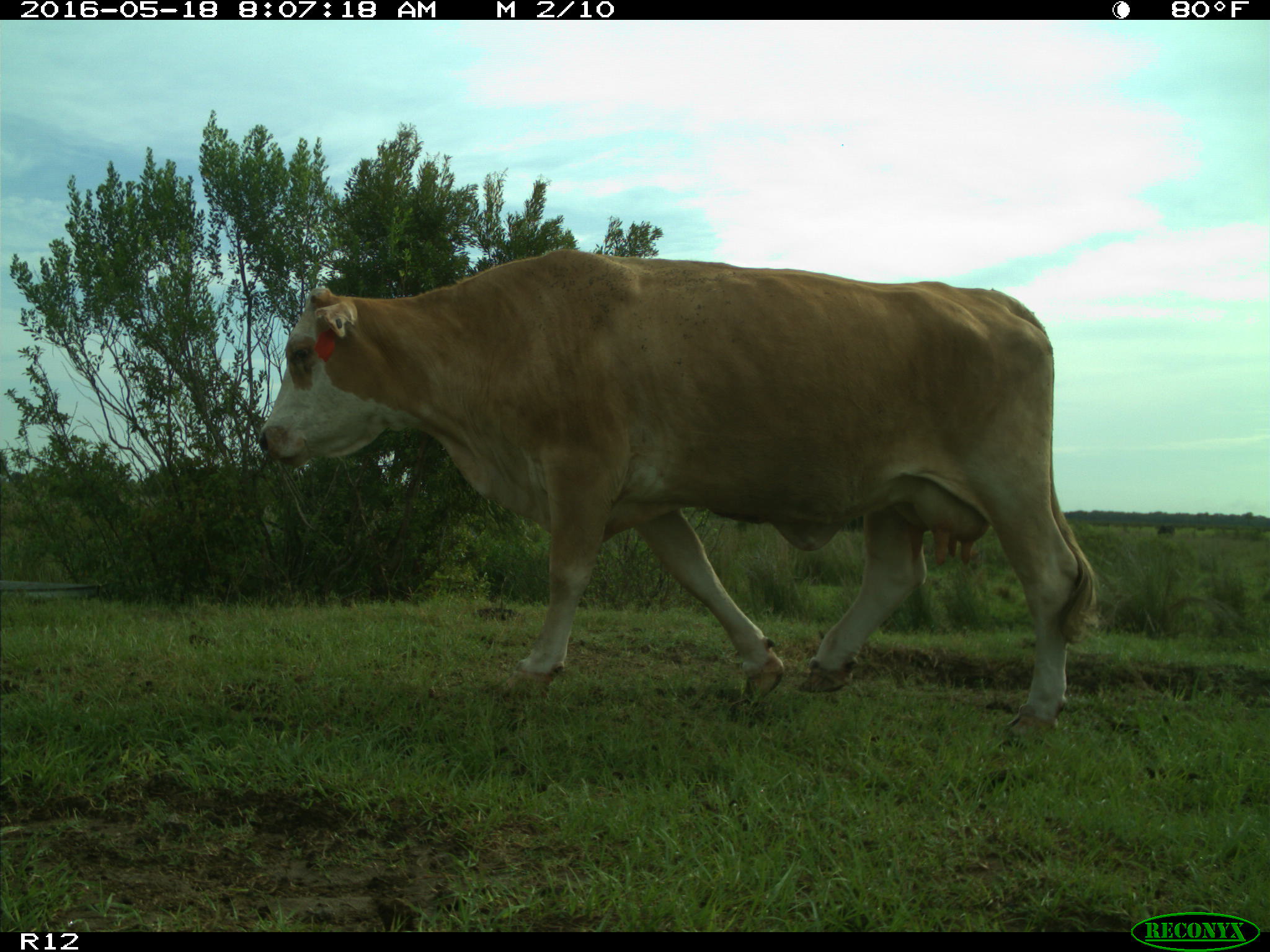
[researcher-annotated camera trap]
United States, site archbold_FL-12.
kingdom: Animalia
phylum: Chordata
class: Mammalia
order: Artiodactyla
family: Bovidae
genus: Bos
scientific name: Bos taurus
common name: domestic cow